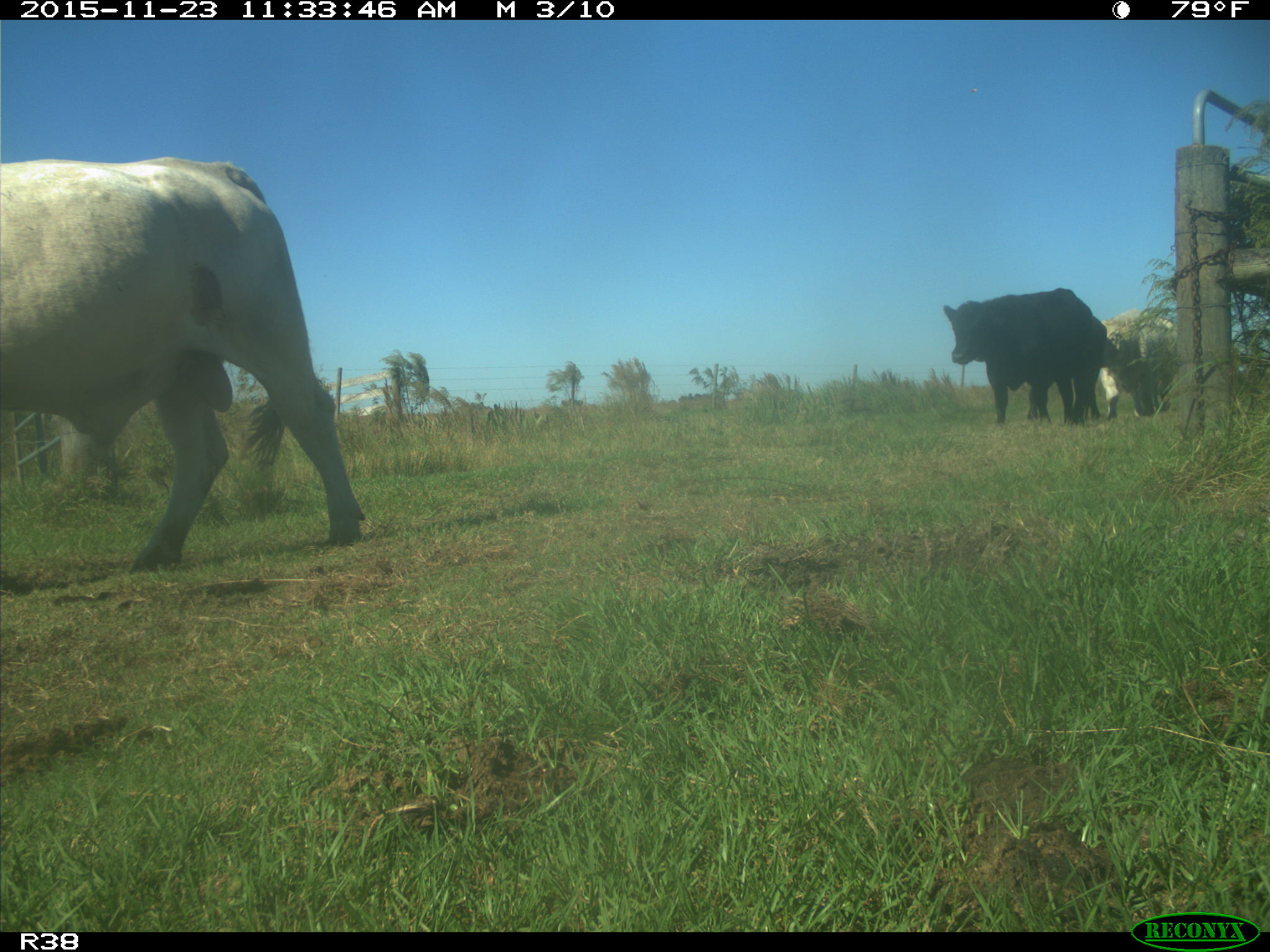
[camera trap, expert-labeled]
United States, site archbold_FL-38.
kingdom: Animalia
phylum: Chordata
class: Mammalia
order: Artiodactyla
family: Bovidae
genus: Bos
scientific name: Bos taurus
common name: domestic cow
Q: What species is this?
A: Bos taurus (domestic cow).